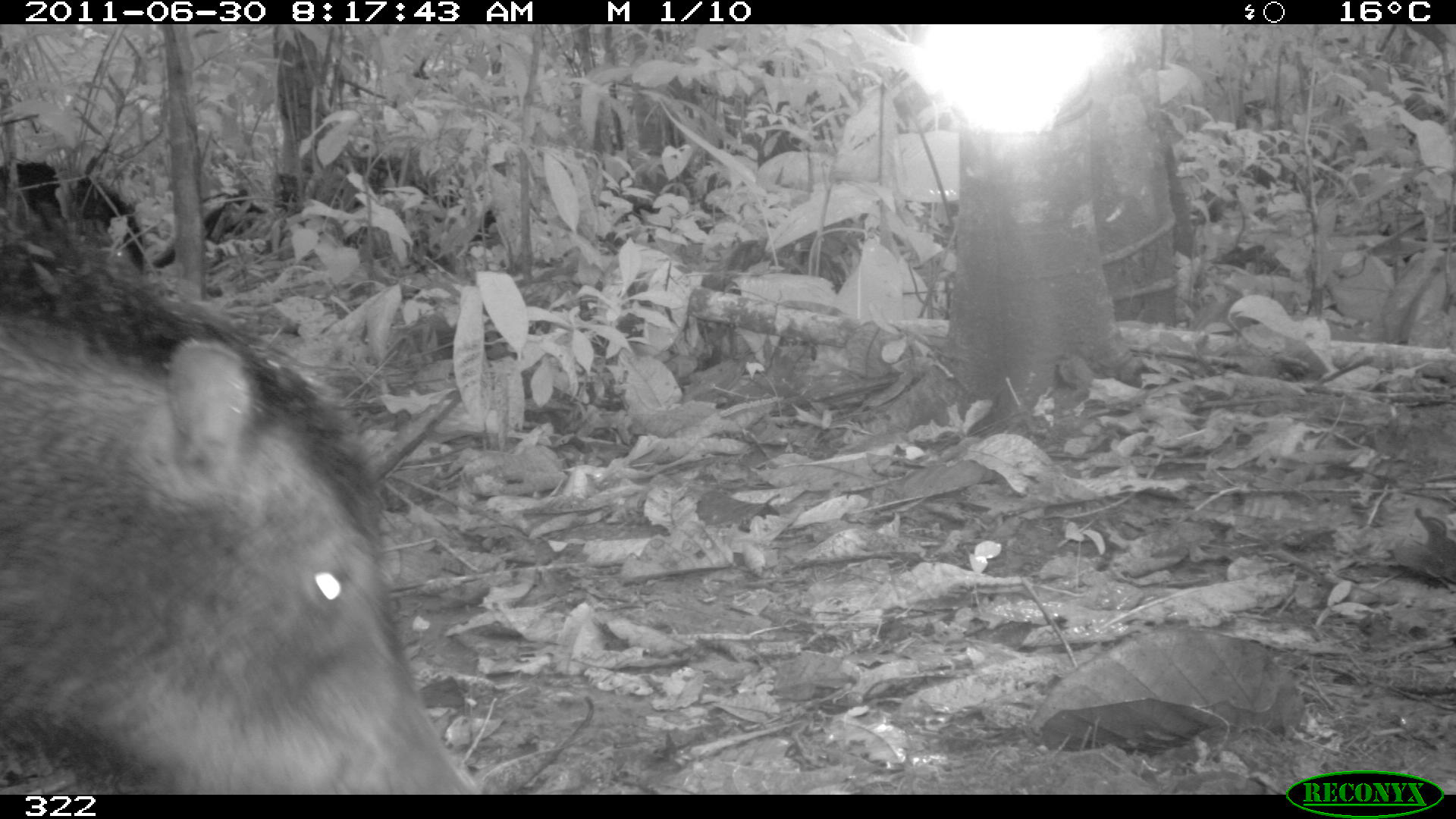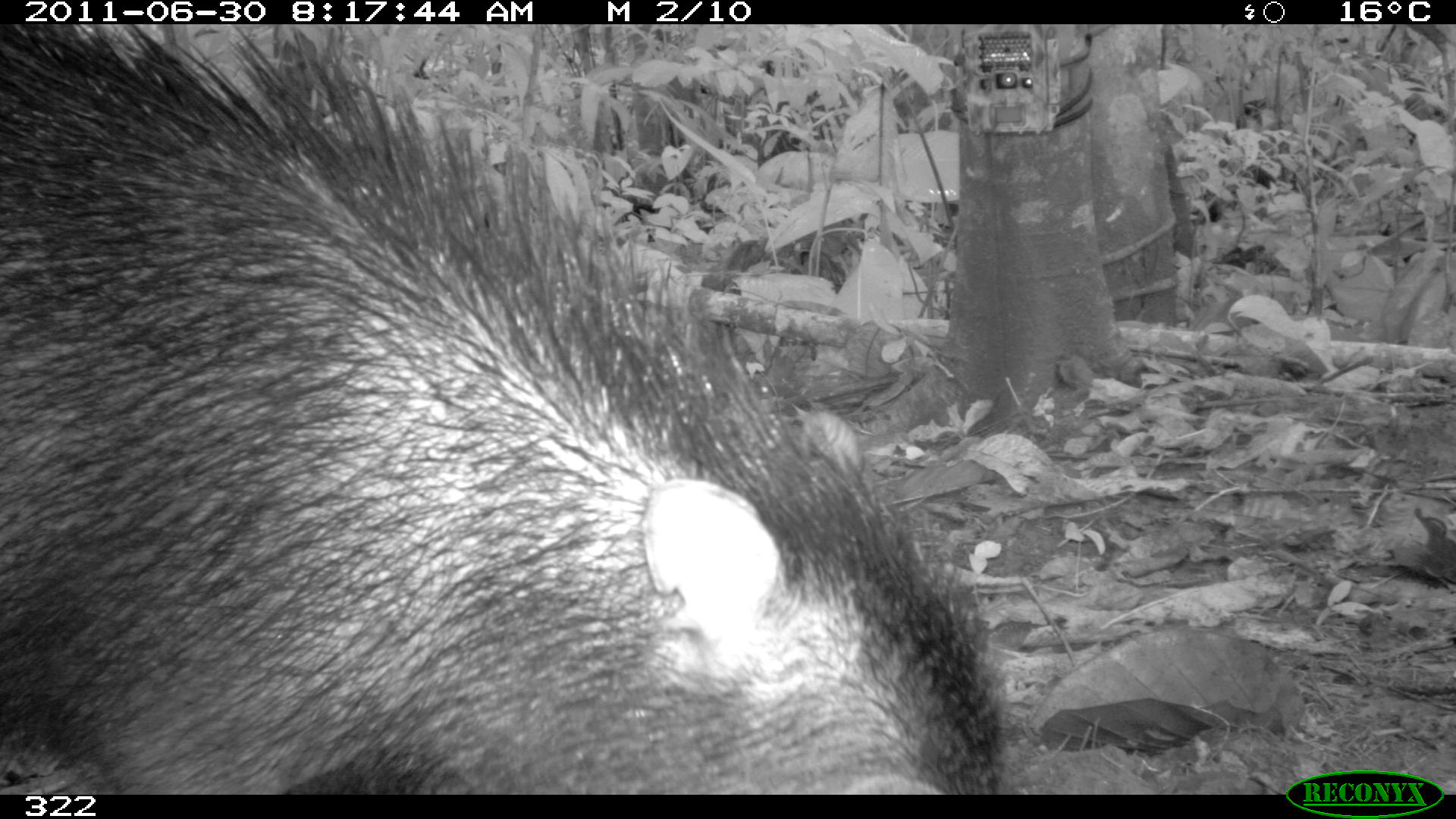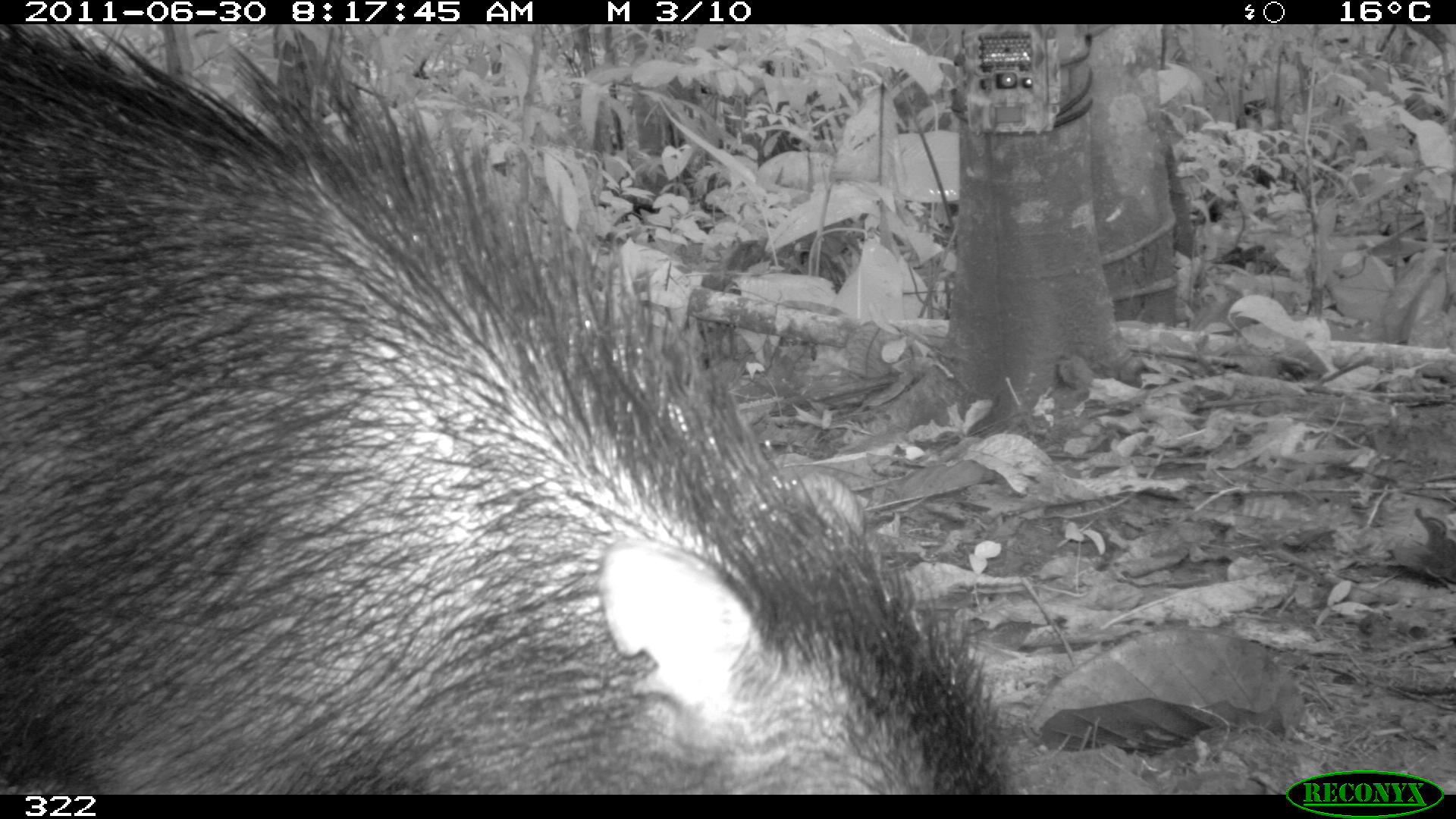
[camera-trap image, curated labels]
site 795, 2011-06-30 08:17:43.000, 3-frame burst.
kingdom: Animalia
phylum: Chordata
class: Mammalia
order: Artiodactyla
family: Tayassuidae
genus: Tayassu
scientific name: Tayassu pecari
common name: white-lipped peccary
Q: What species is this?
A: Tayassu pecari (white-lipped peccary).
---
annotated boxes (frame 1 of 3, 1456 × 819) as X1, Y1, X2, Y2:
tayassu pecari: 0, 281, 478, 793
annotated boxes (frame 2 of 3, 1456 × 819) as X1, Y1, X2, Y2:
tayassu pecari: 1, 25, 1002, 795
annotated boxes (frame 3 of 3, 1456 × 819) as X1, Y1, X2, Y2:
tayassu pecari: 0, 25, 1017, 794